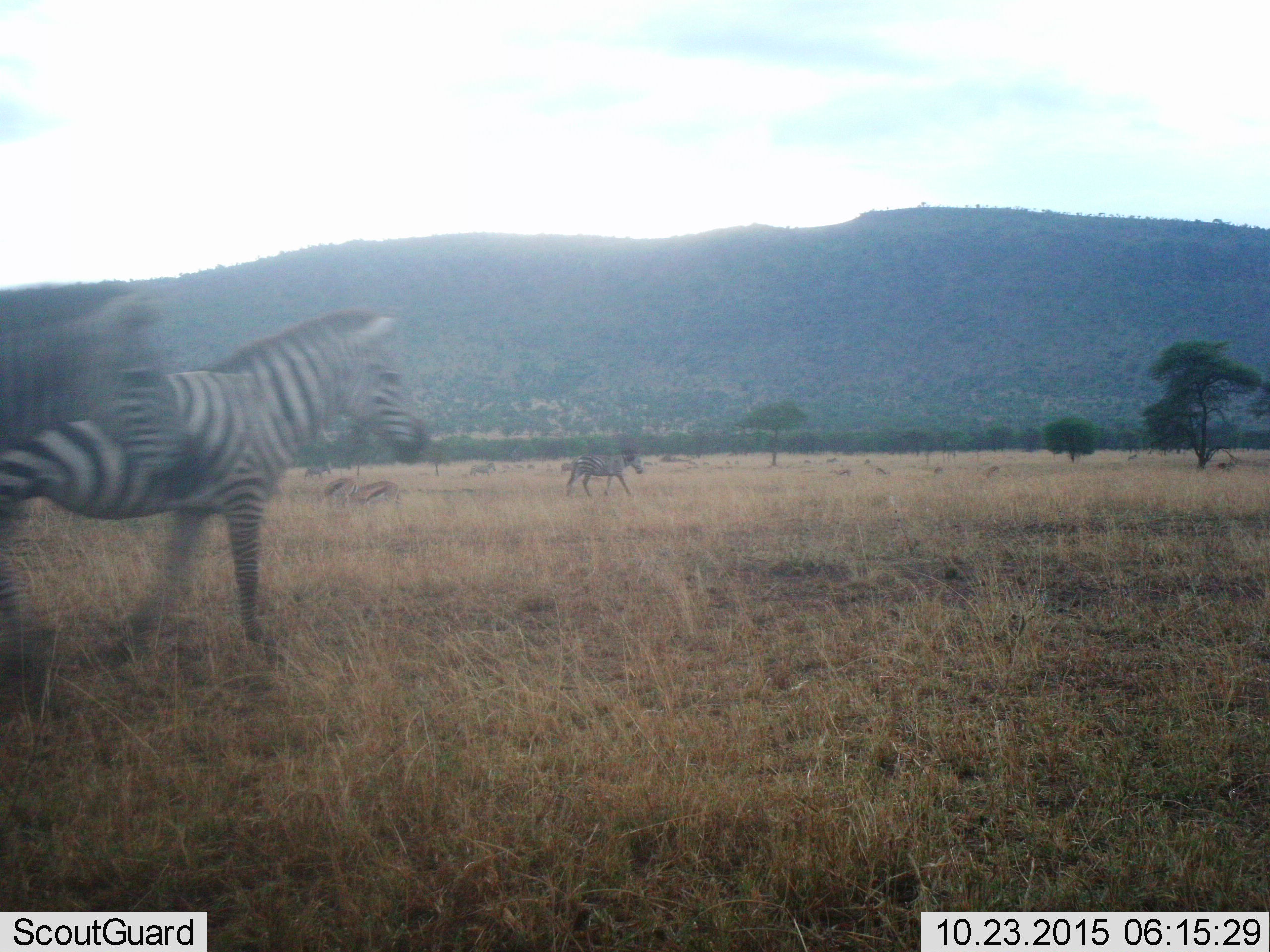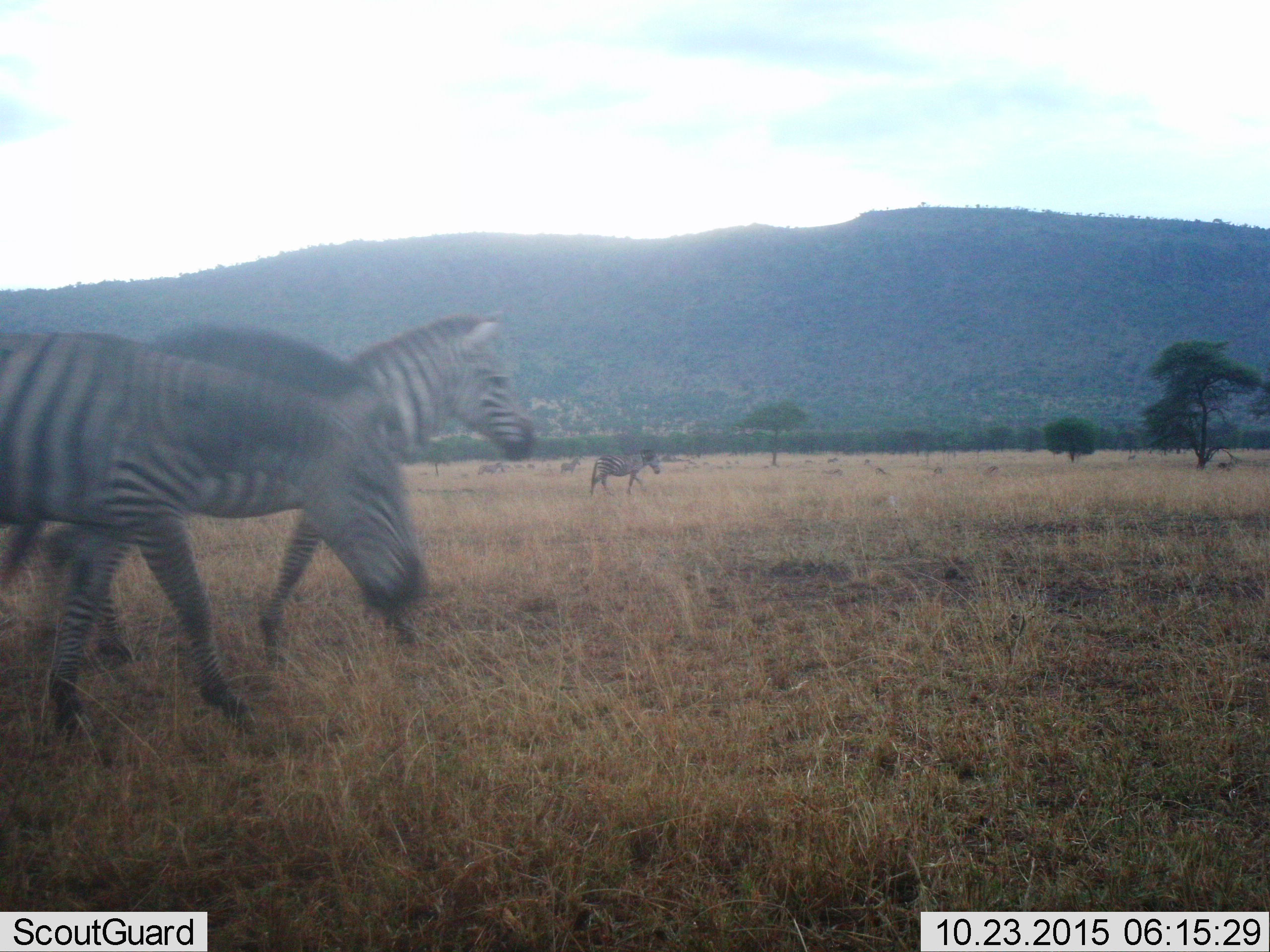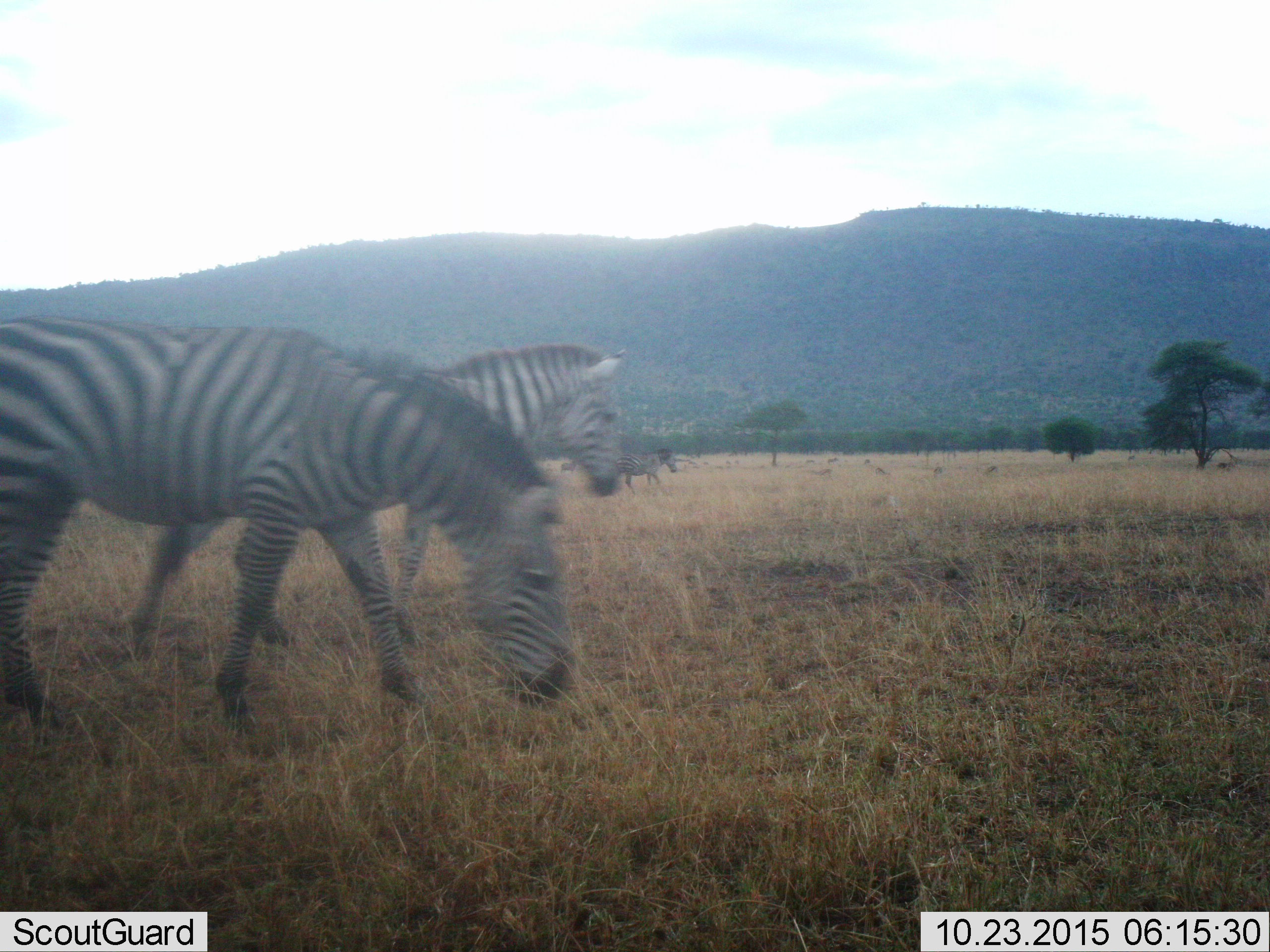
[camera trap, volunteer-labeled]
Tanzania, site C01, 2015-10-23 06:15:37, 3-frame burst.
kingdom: Animalia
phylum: Chordata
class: Mammalia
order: Artiodactyla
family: Bovidae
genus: Eudorcas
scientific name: Eudorcas thomsonii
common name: thomson's gazelle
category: gazellethomsons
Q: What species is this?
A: Gazellethomsons (thomson's gazelle) (Eudorcas thomsonii).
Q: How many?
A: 10.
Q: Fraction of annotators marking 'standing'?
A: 67%.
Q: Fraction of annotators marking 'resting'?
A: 0%.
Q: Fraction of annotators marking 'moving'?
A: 33%.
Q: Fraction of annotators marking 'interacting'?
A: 0%.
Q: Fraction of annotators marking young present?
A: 0%.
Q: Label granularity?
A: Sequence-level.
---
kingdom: Animalia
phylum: Chordata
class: Mammalia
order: Perissodactyla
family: Equidae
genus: Equus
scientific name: Equus quagga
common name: plains zebra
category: zebra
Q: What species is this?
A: Zebra (plains zebra) (Equus quagga).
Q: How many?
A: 4.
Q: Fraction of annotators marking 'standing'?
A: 18%.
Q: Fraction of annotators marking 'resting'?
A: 6%.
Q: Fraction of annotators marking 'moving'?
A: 100%.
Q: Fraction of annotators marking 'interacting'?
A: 12%.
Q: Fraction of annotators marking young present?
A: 12%.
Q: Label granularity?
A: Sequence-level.